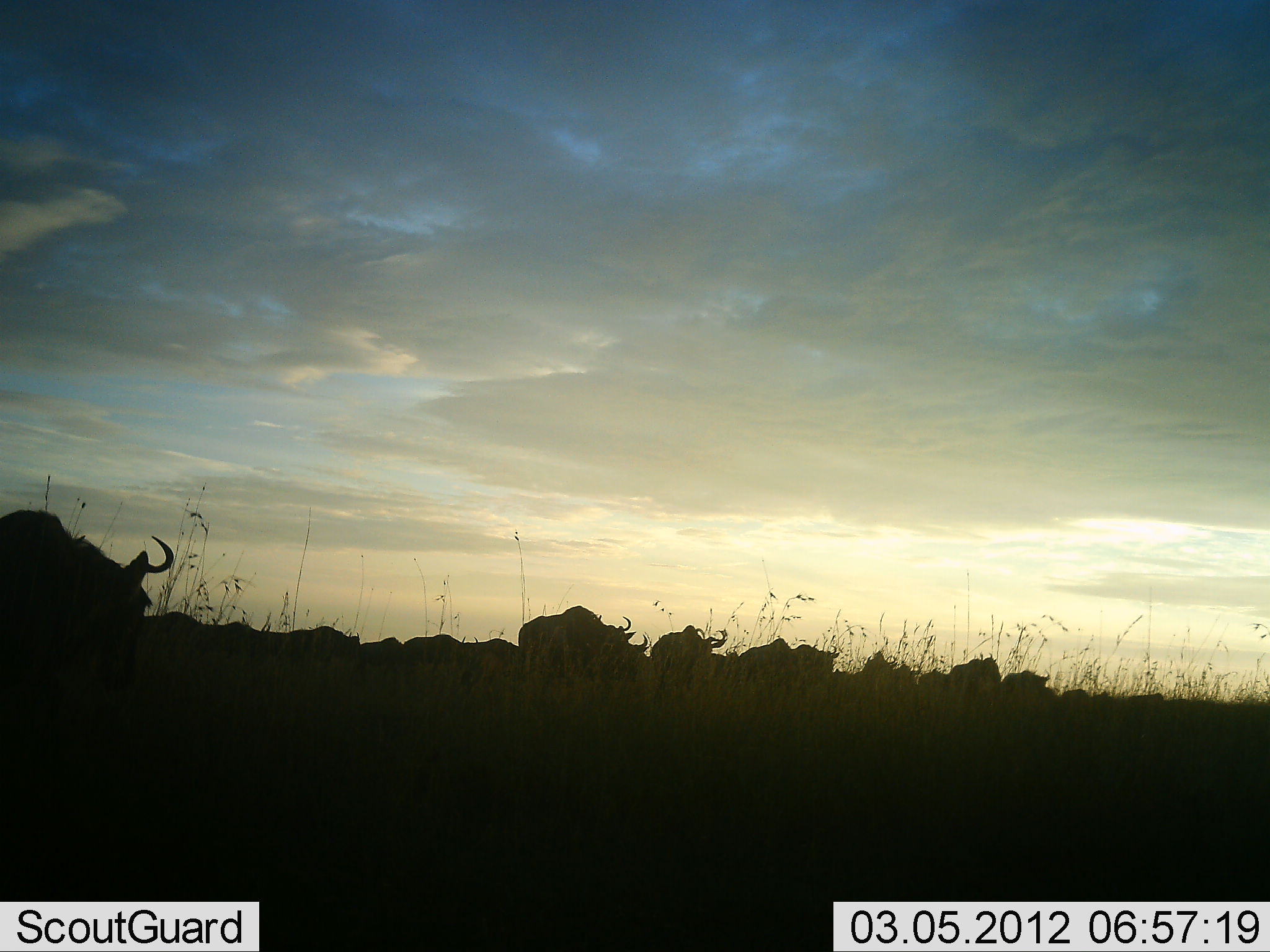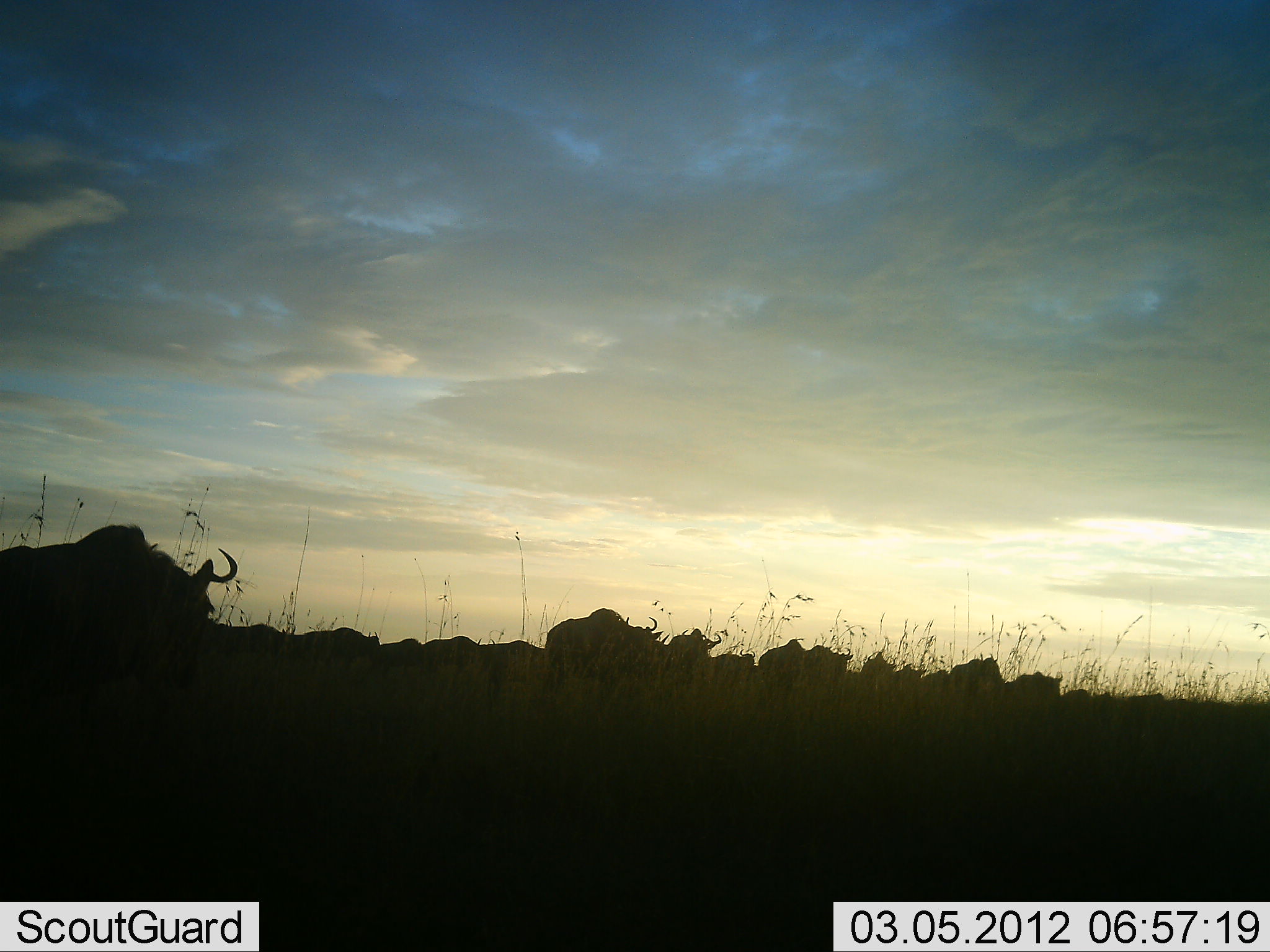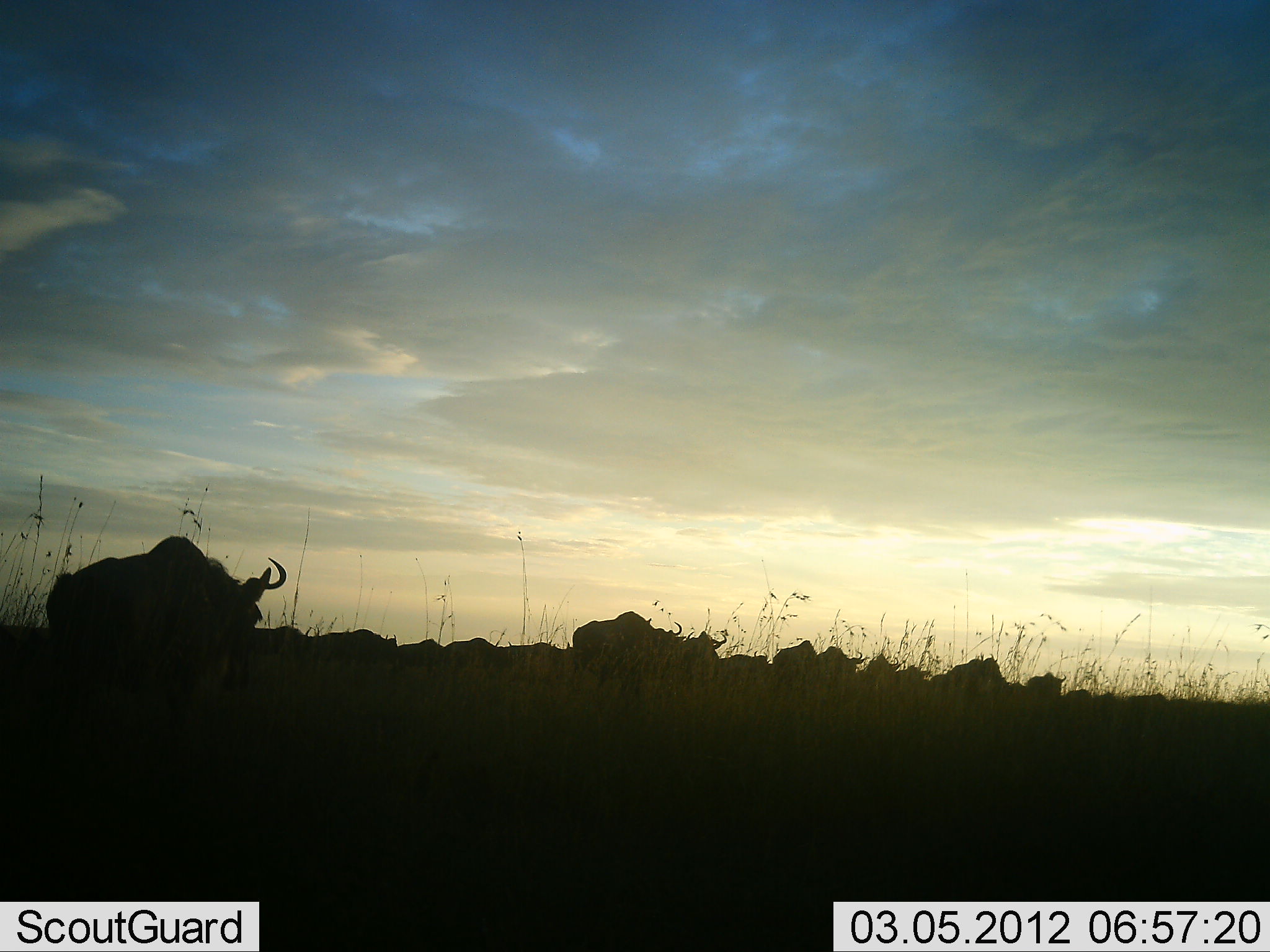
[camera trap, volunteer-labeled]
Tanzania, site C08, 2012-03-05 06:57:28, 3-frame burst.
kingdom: Animalia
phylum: Chordata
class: Mammalia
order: Artiodactyla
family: Bovidae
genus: Connochaetes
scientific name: Connochaetes taurinus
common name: blue wildebeest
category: wildebeest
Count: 11-50.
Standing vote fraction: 6%.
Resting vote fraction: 0%.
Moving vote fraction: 100%.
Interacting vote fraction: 0%.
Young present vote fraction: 6%.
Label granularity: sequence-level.